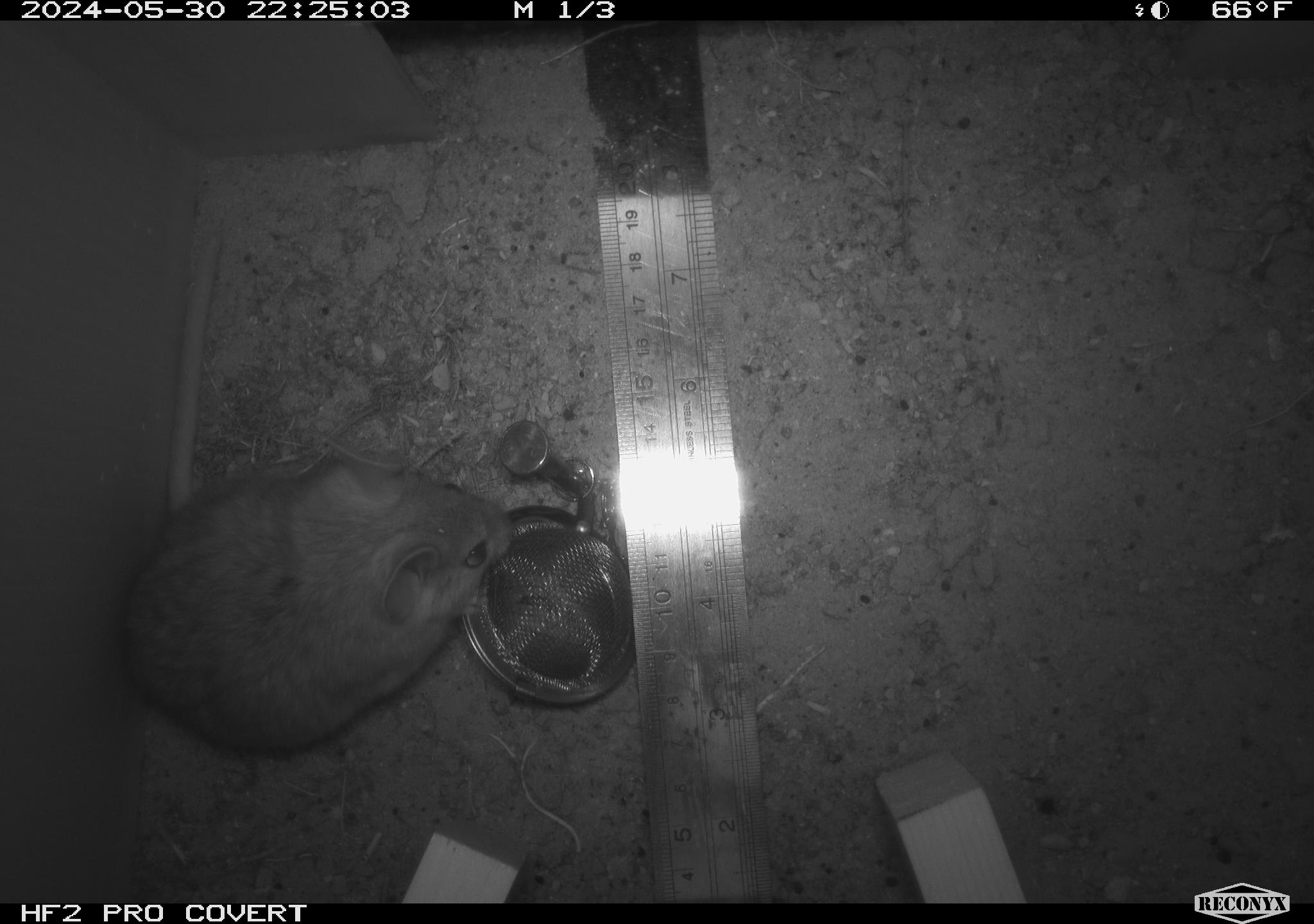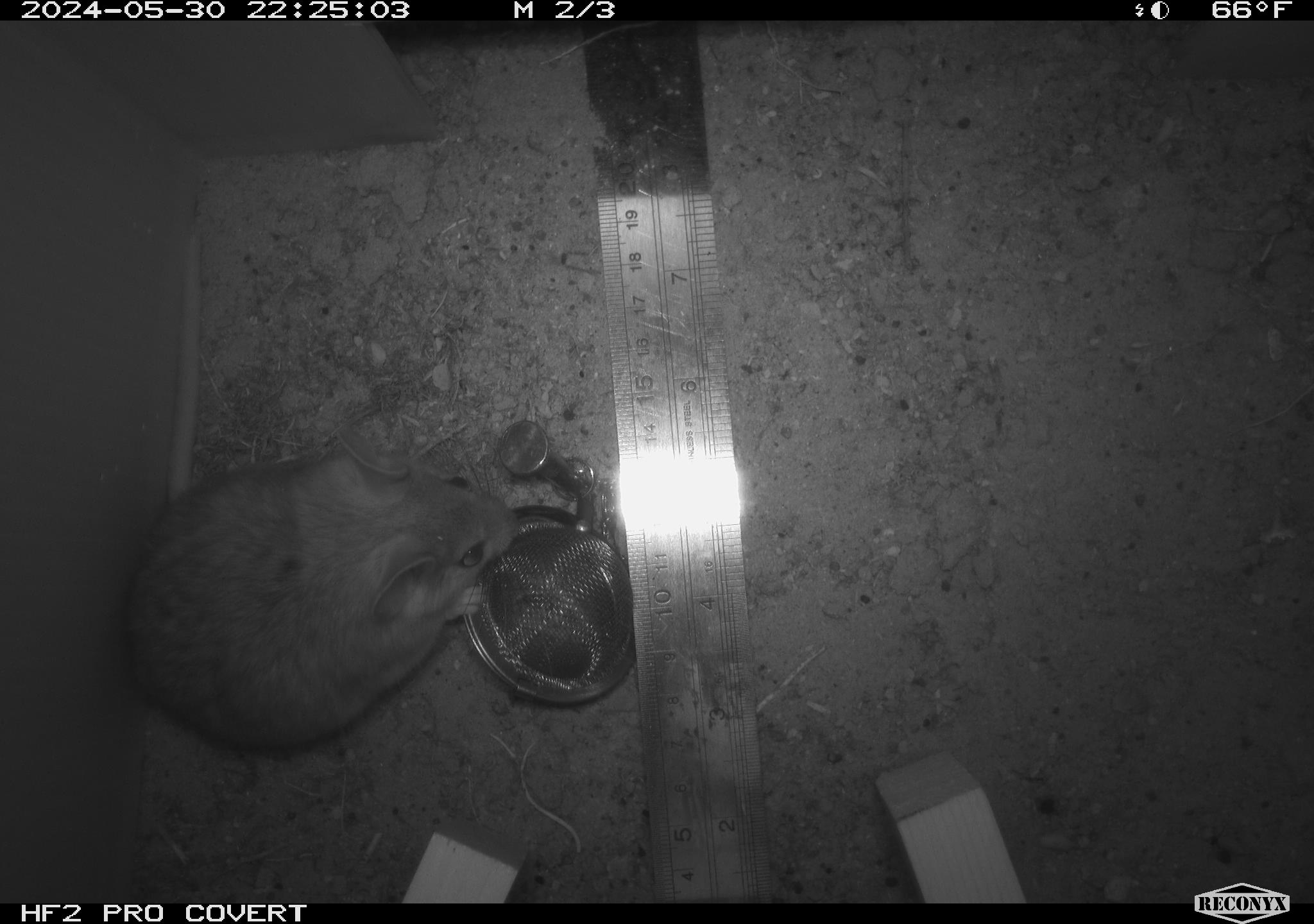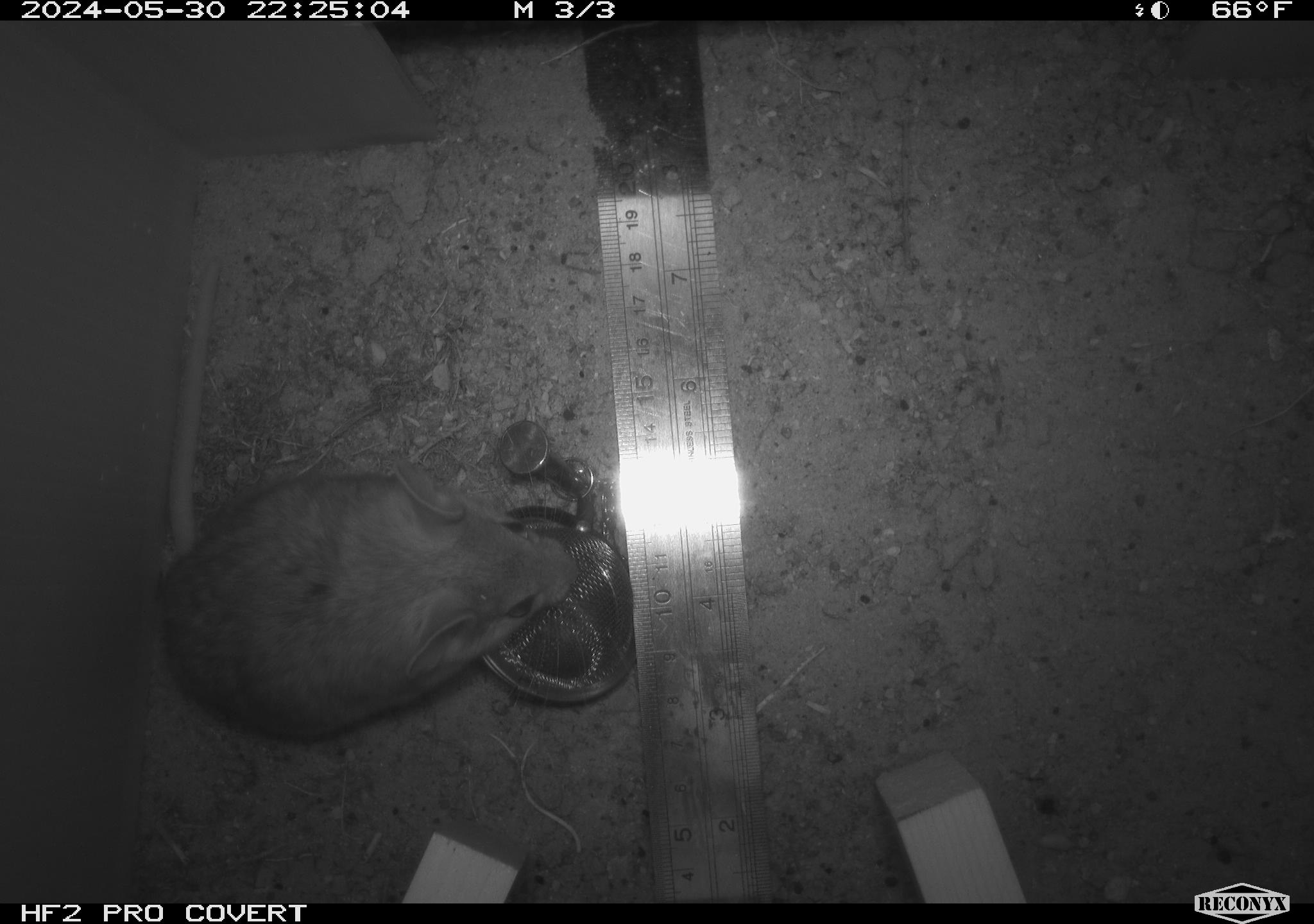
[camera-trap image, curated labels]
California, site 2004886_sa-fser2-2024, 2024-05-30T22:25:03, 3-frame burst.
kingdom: Animalia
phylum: Chordata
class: Mammalia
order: Rodentia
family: Cricetidae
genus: Neotoma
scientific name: Neotoma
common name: pack rat or woodrat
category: neotoma species